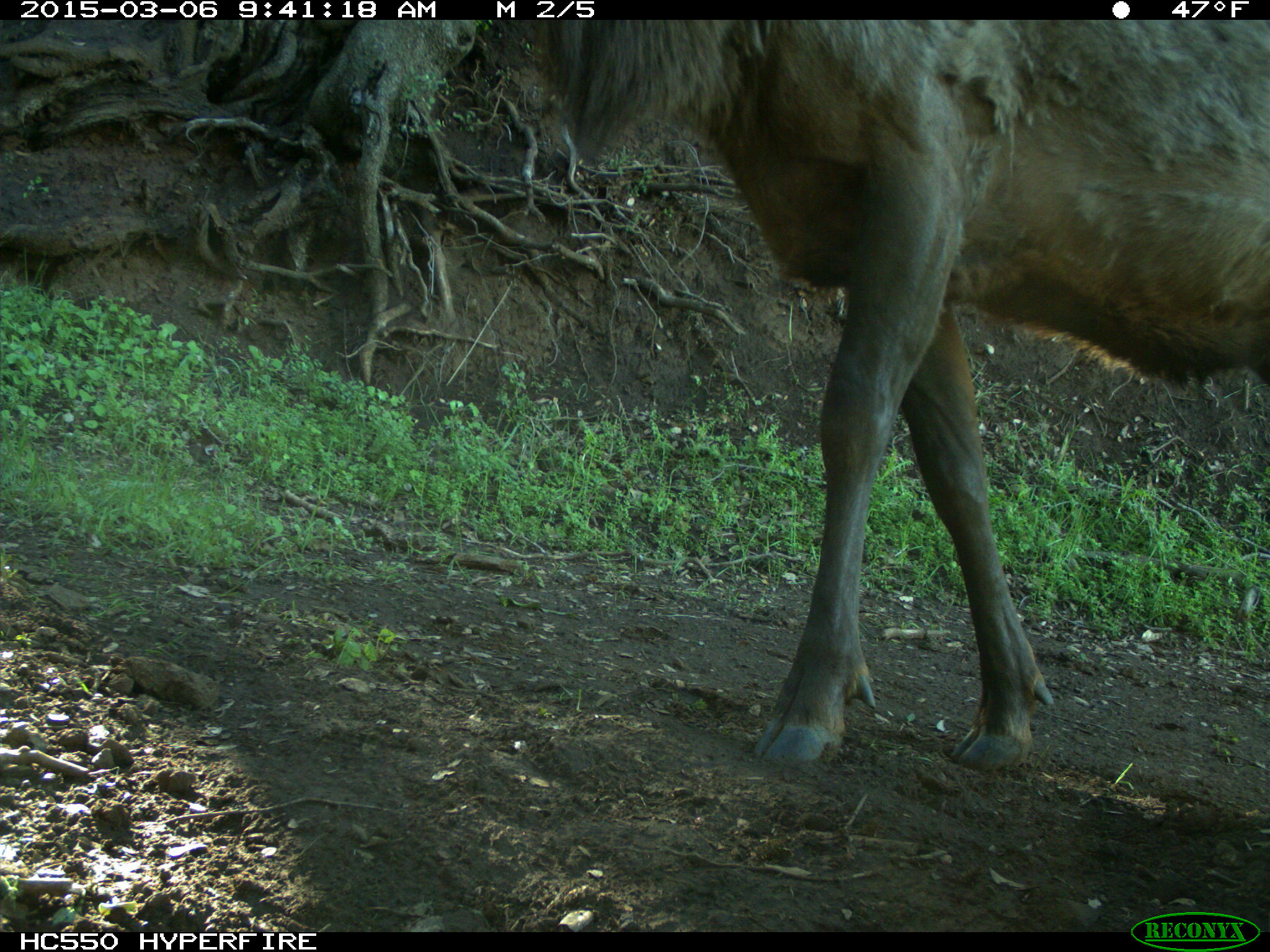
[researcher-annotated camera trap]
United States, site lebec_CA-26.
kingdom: Animalia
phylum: Chordata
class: Mammalia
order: Artiodactyla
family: Cervidae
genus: Cervus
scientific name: Cervus canadensis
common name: elk